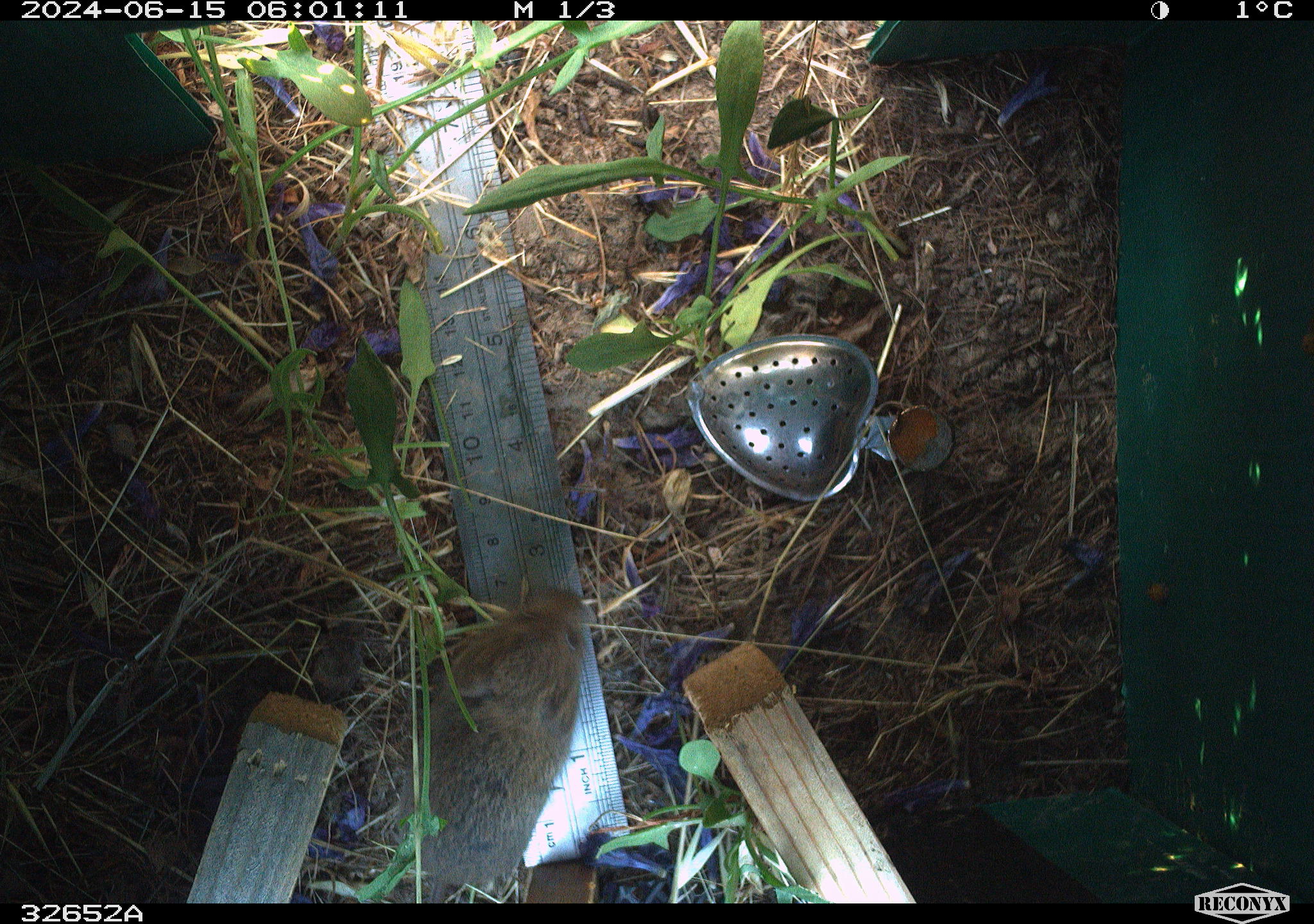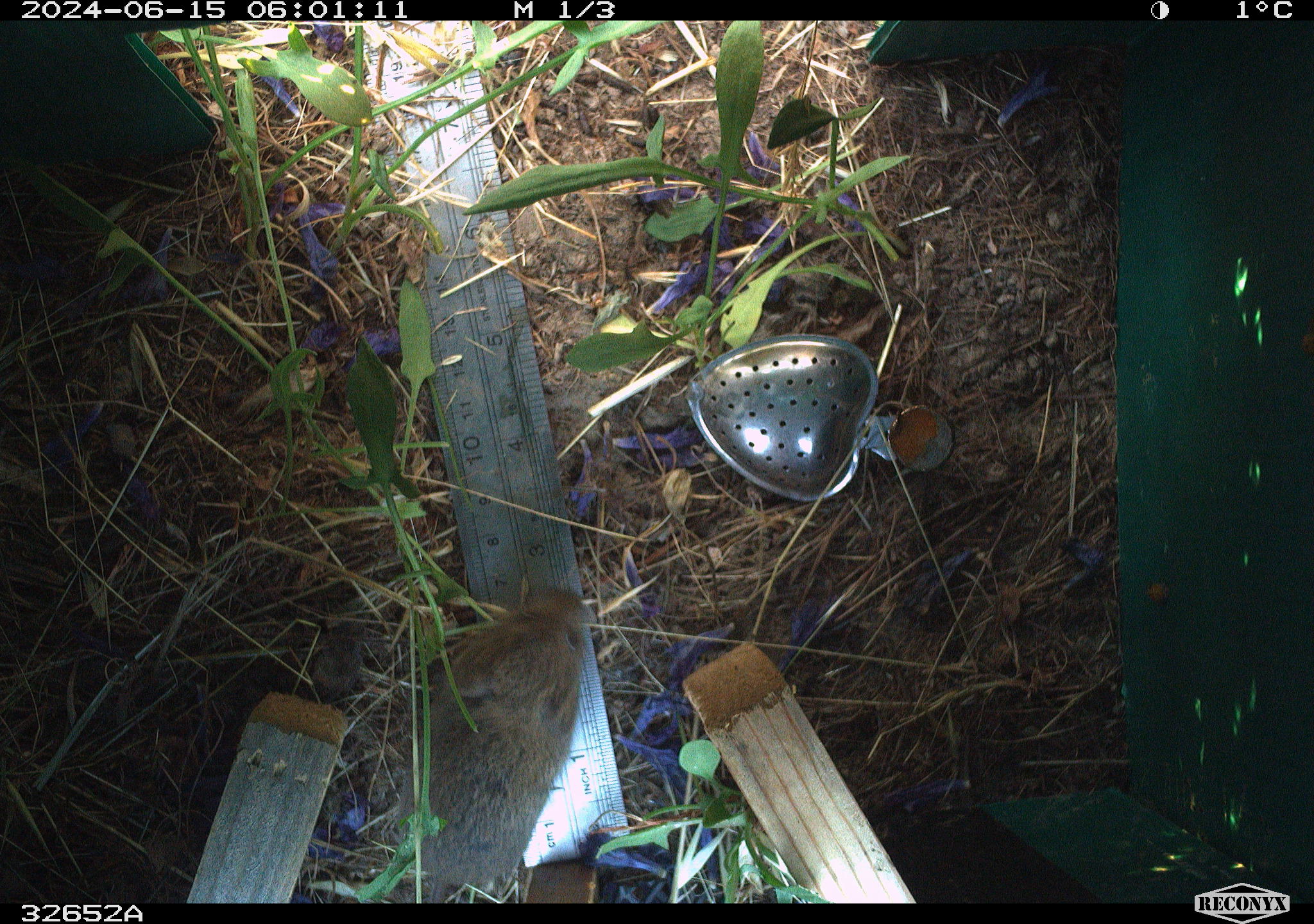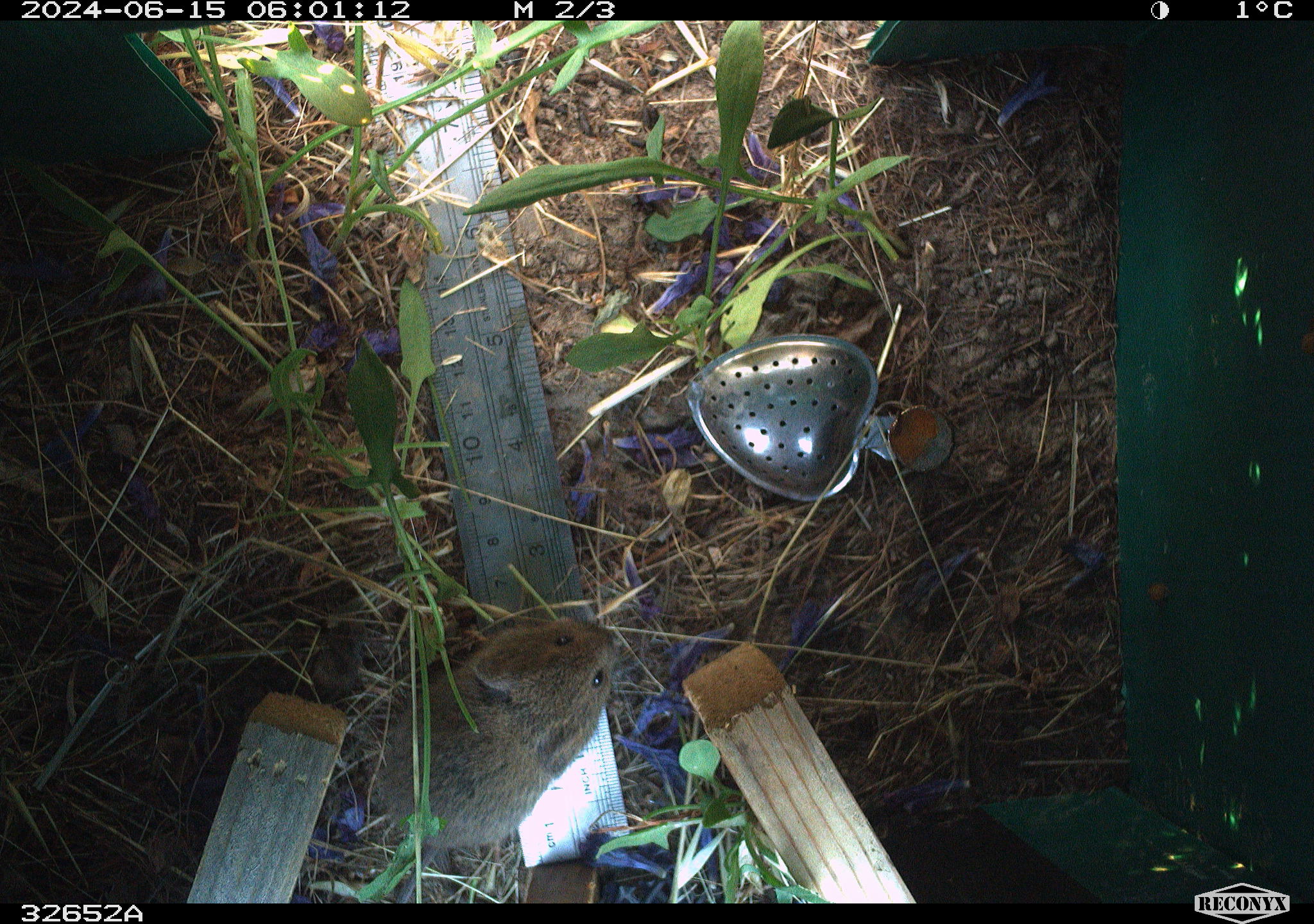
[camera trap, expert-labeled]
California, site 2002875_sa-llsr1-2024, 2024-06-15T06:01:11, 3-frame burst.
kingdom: Animalia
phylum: Chordata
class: Mammalia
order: Rodentia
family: Cricetidae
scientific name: Arvicolinae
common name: voles, lemmings, and muskrats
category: arvicolinae subfamily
Arvicolinae subfamily (voles, lemmings, and muskrats) (Arvicolinae).